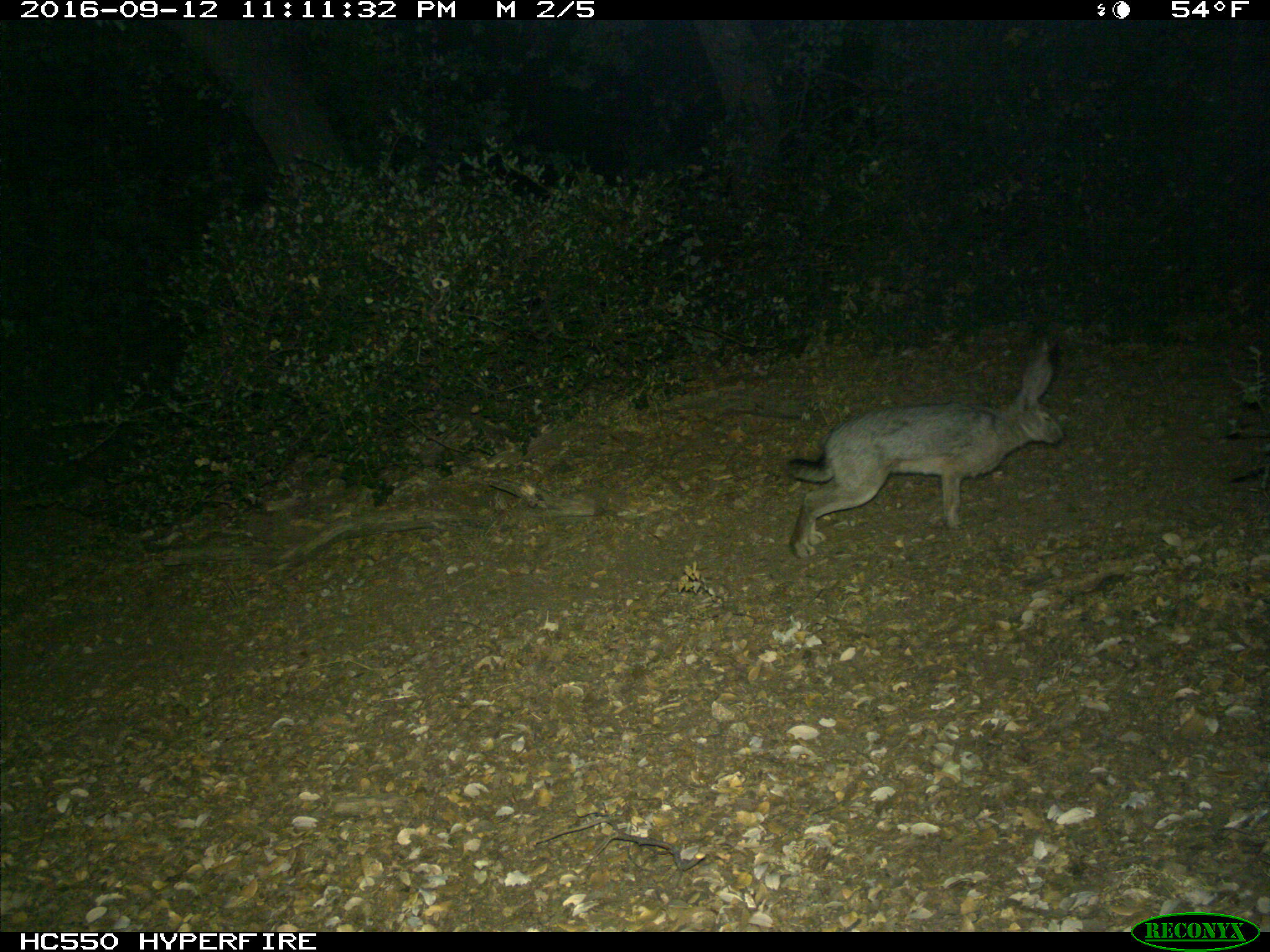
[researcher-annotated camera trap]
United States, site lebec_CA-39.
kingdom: Animalia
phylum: Chordata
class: Mammalia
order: Lagomorpha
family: Leporidae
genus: Lepus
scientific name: Lepus californicus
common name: black-tailed jackrabbit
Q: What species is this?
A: Lepus californicus (black-tailed jackrabbit).